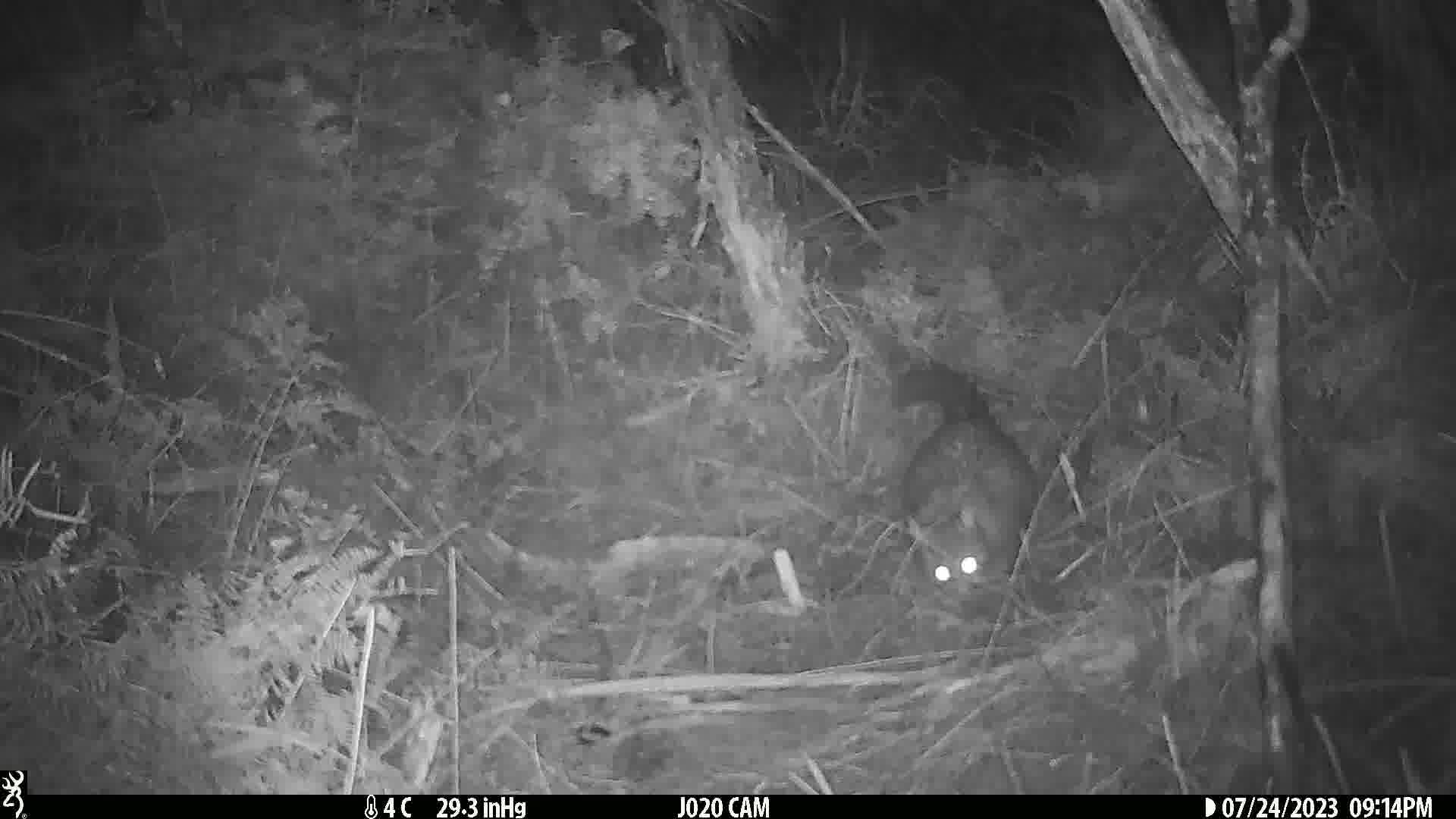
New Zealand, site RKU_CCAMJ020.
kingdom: Animalia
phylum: Chordata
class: Mammalia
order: Diprotodontia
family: Phalangeridae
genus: Trichosurus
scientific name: Trichosurus vulpecula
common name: common brushtail possum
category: possum